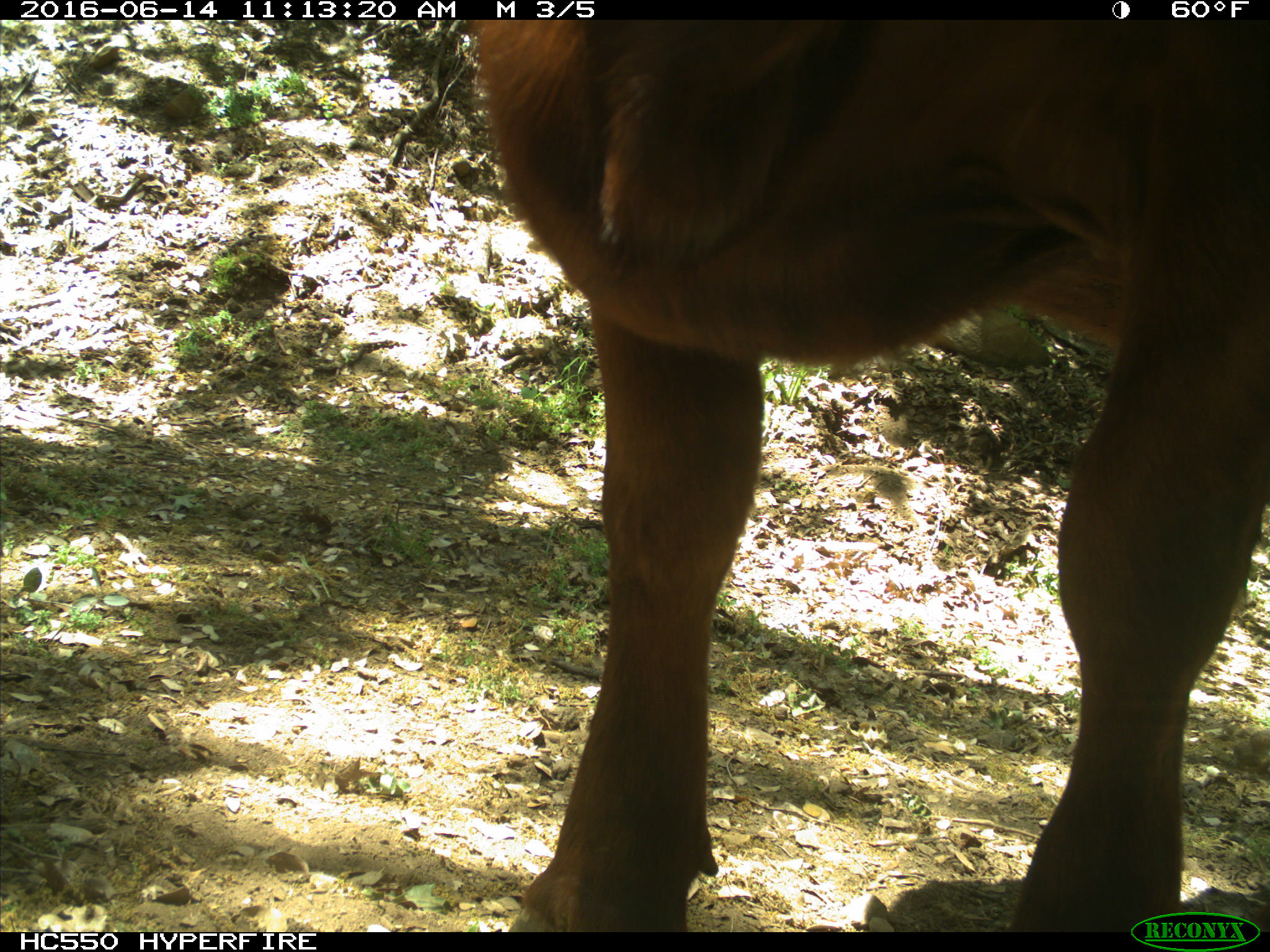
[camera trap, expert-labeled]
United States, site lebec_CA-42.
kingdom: Animalia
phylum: Chordata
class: Mammalia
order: Artiodactyla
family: Bovidae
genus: Bos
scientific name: Bos taurus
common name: domestic cow